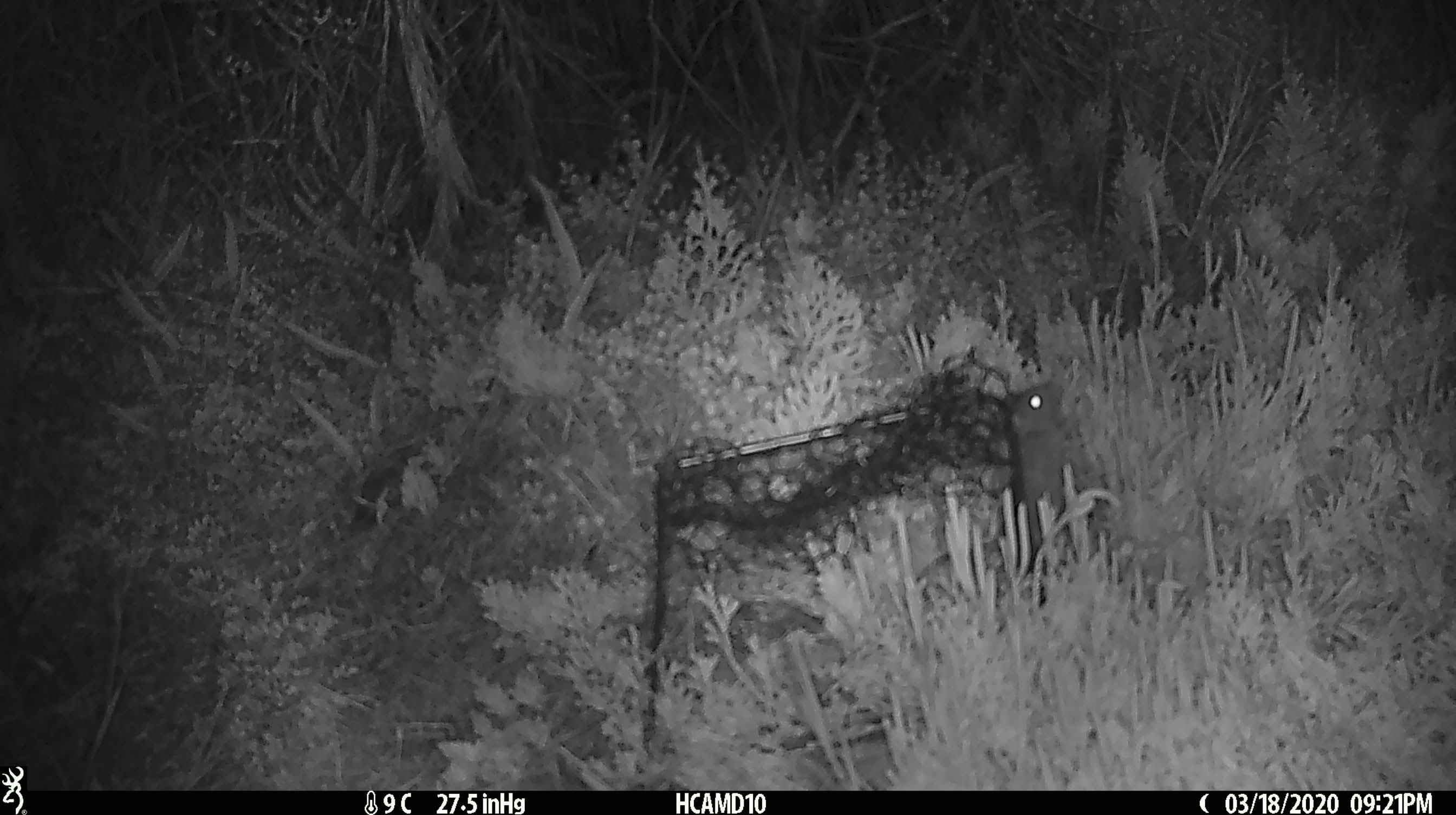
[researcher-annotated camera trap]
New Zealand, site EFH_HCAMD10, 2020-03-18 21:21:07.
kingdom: Animalia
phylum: Chordata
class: Mammalia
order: Rodentia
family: Muridae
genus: Mus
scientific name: Mus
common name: mouse